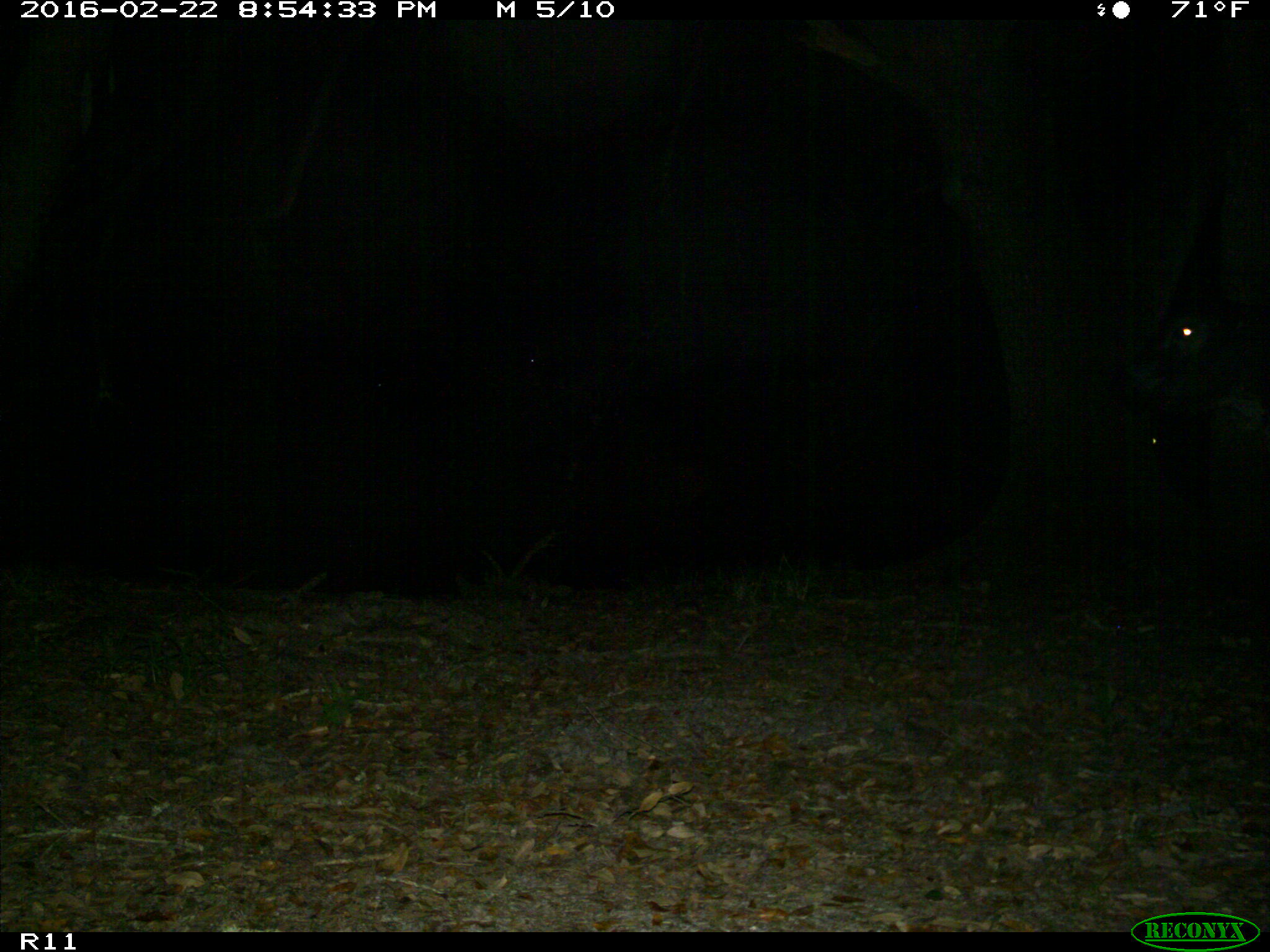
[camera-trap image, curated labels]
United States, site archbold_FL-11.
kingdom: Animalia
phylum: Chordata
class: Mammalia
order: Artiodactyla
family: Bovidae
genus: Bos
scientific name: Bos taurus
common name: domestic cow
Bos taurus (domestic cow).